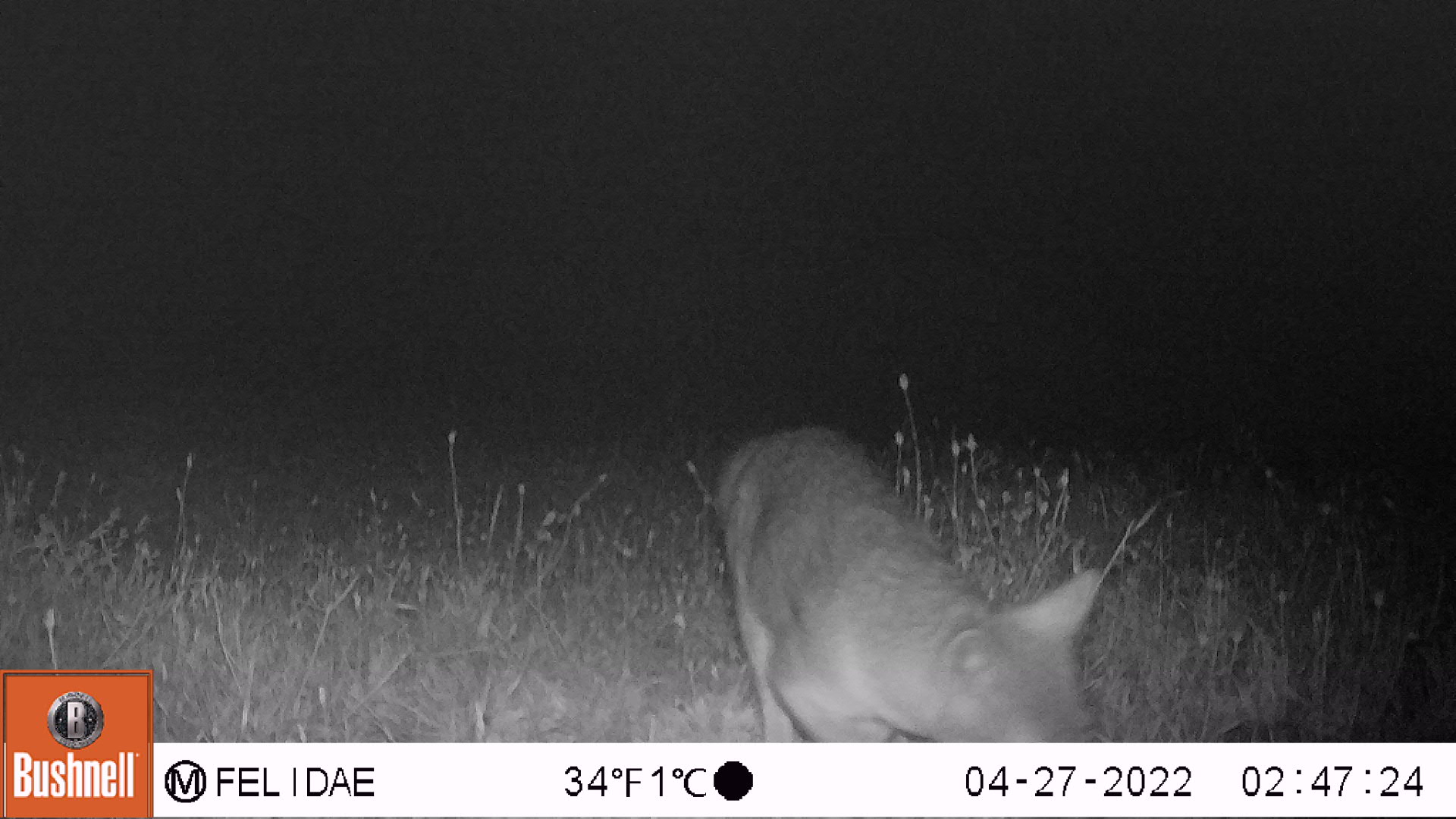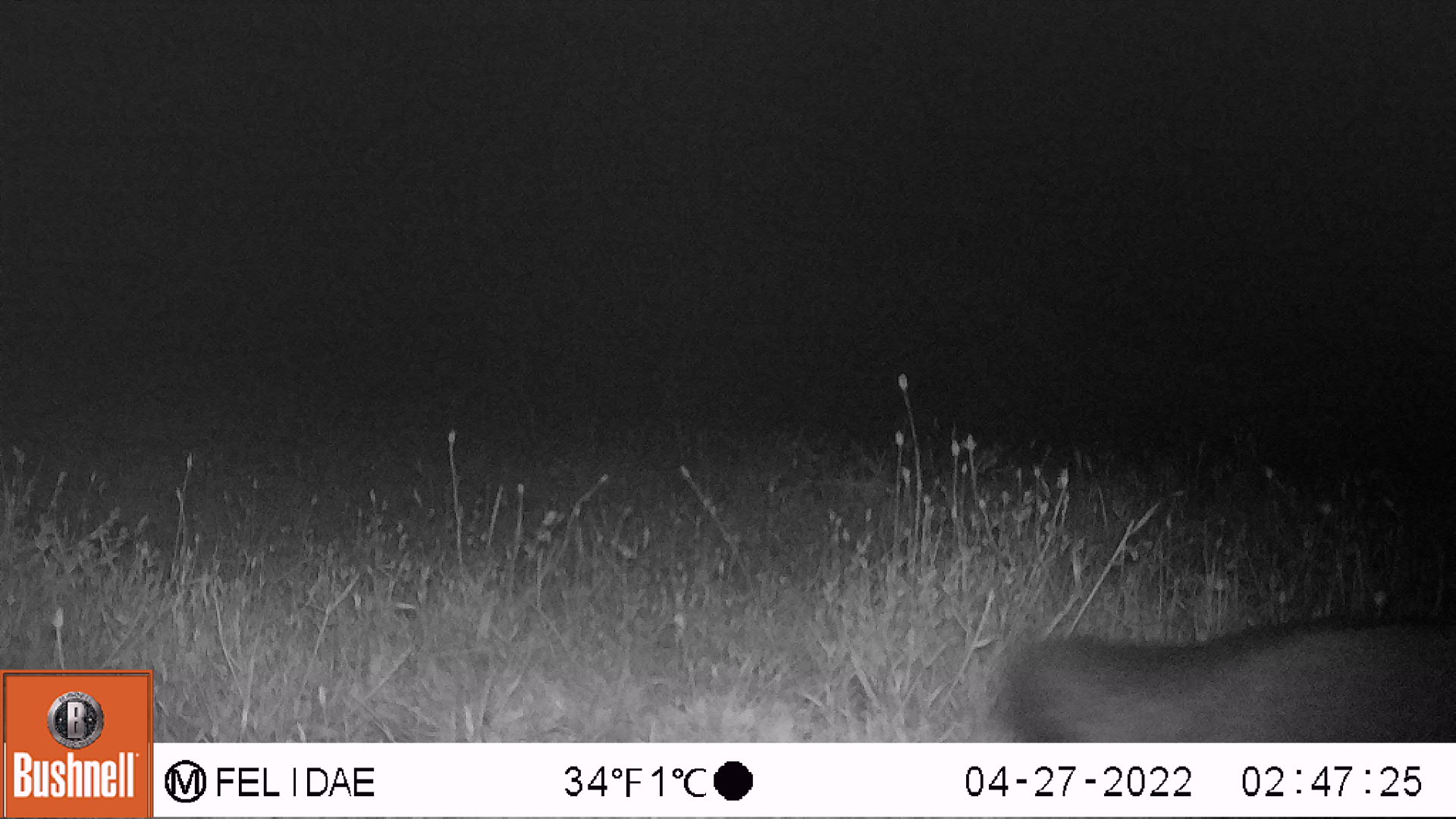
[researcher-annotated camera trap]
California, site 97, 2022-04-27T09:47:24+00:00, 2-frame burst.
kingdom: Animalia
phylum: Chordata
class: Mammalia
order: Carnivora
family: Canidae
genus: Urocyon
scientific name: Urocyon cinereoargenteus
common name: gray fox